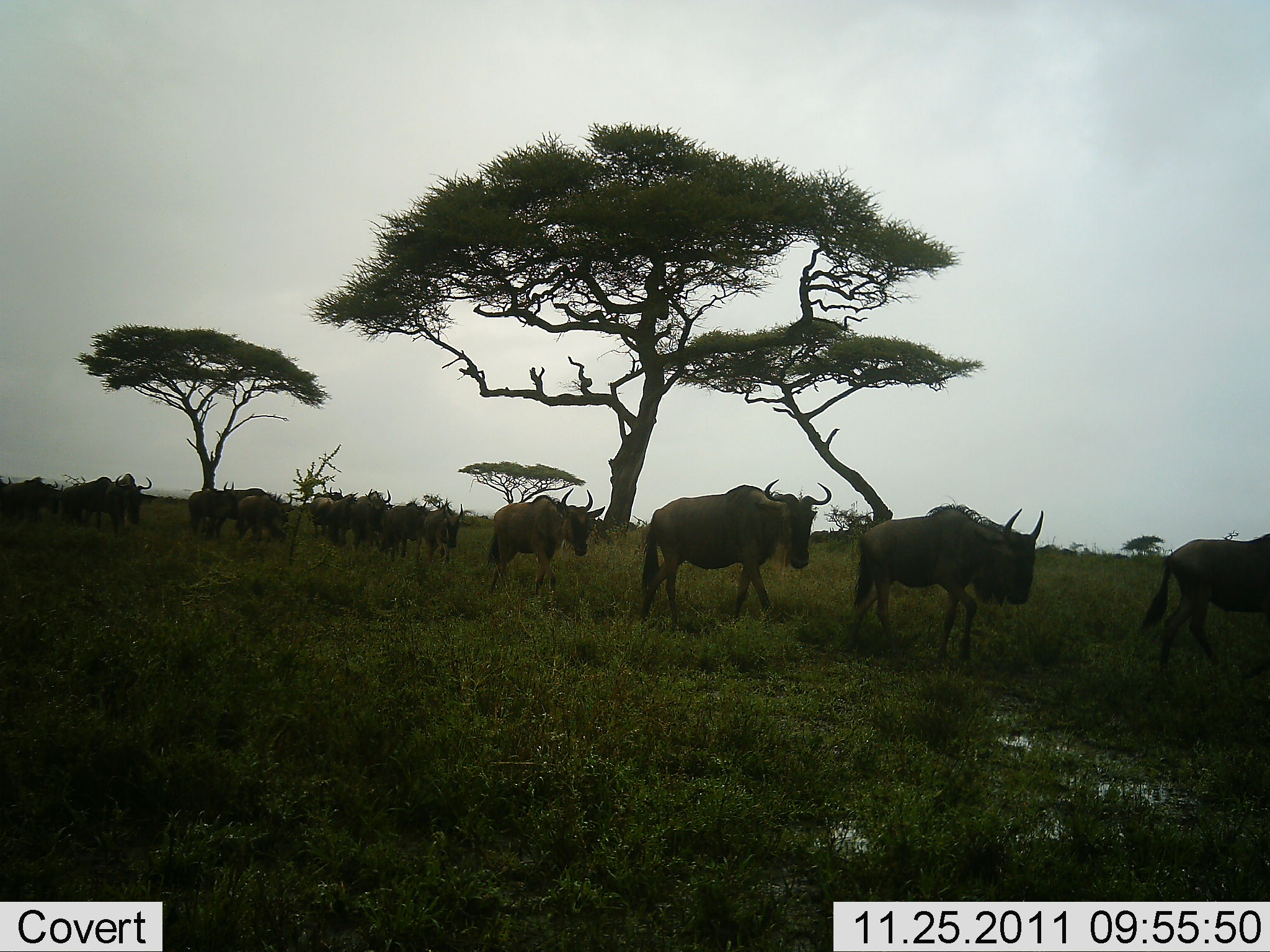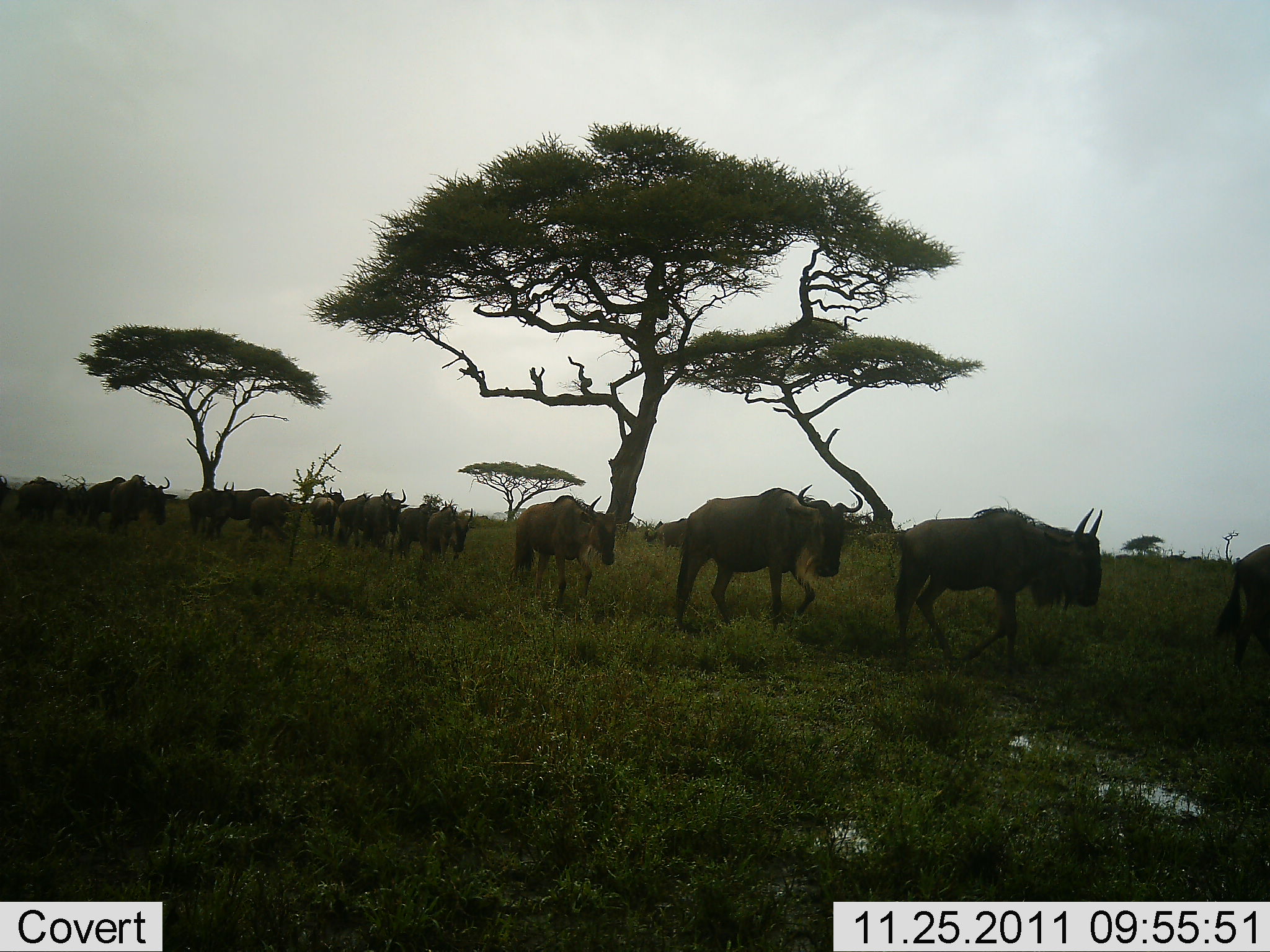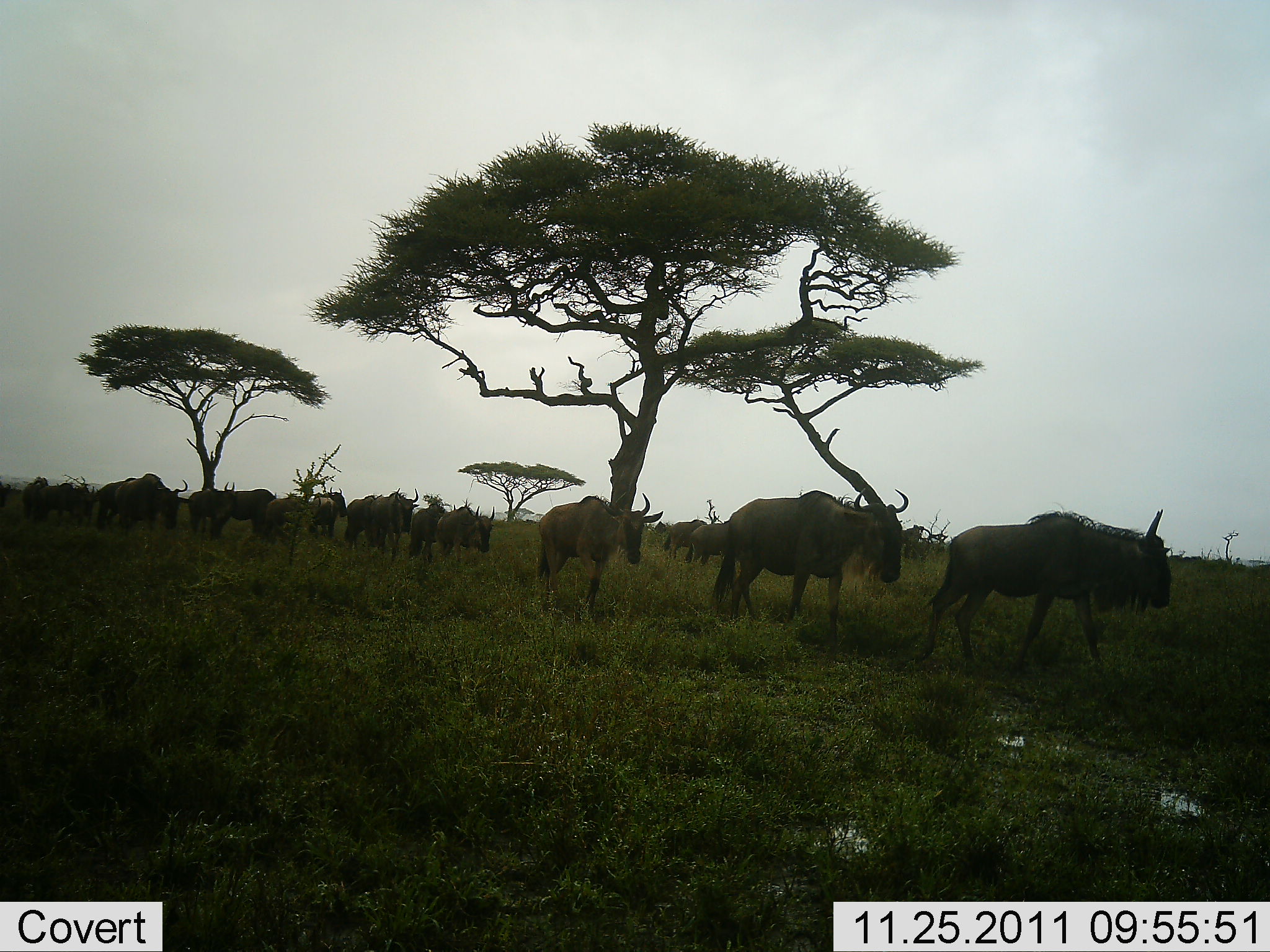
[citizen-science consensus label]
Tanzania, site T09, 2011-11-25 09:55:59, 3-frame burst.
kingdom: Animalia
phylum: Chordata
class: Mammalia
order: Artiodactyla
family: Bovidae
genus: Connochaetes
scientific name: Connochaetes taurinus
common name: blue wildebeest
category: wildebeest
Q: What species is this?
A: Wildebeest (blue wildebeest) (Connochaetes taurinus).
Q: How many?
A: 11-50.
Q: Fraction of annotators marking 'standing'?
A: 6%.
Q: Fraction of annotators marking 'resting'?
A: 0%.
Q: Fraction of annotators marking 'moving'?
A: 100%.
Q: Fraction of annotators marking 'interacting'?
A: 0%.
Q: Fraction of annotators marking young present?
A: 0%.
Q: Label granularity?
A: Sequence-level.